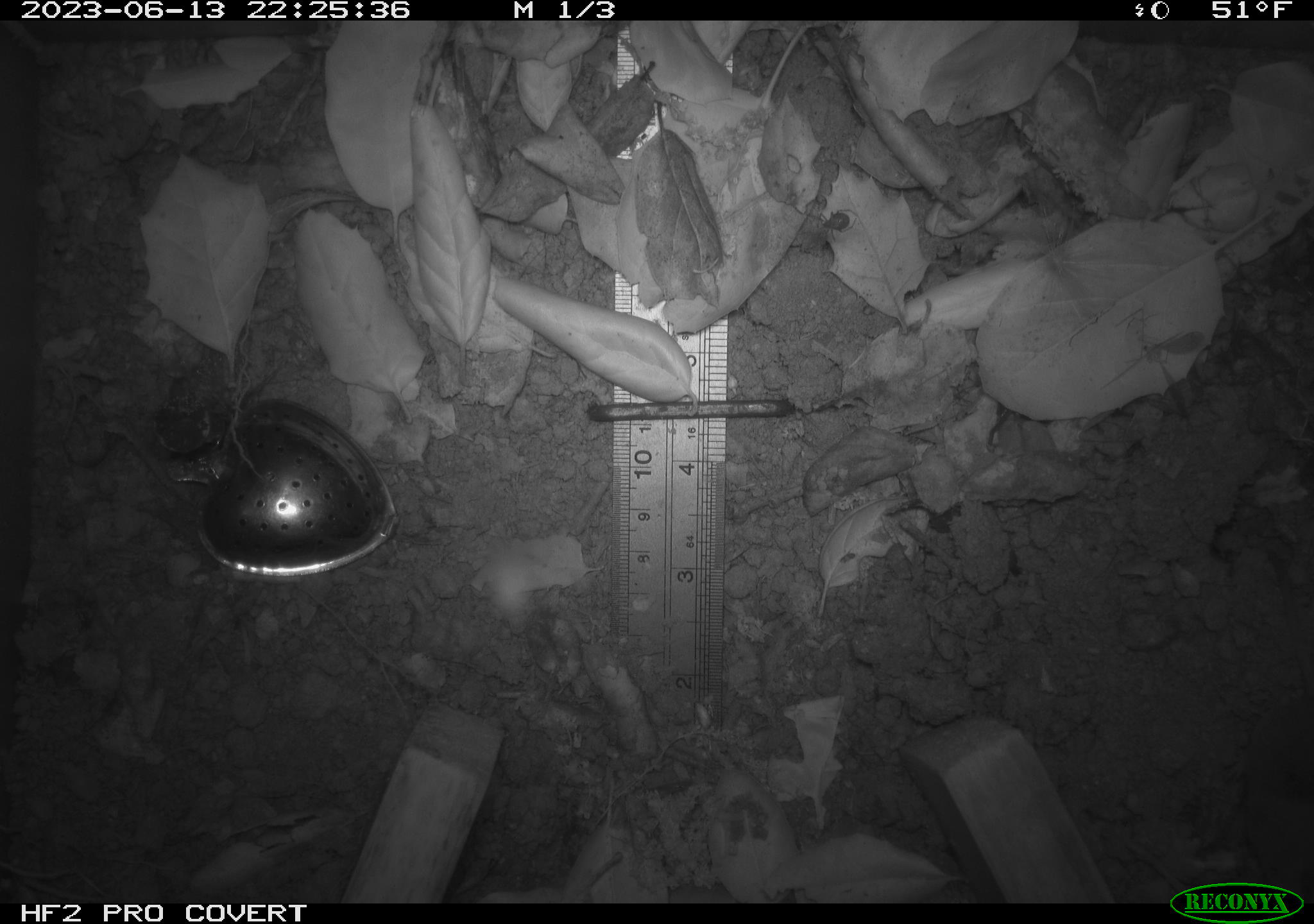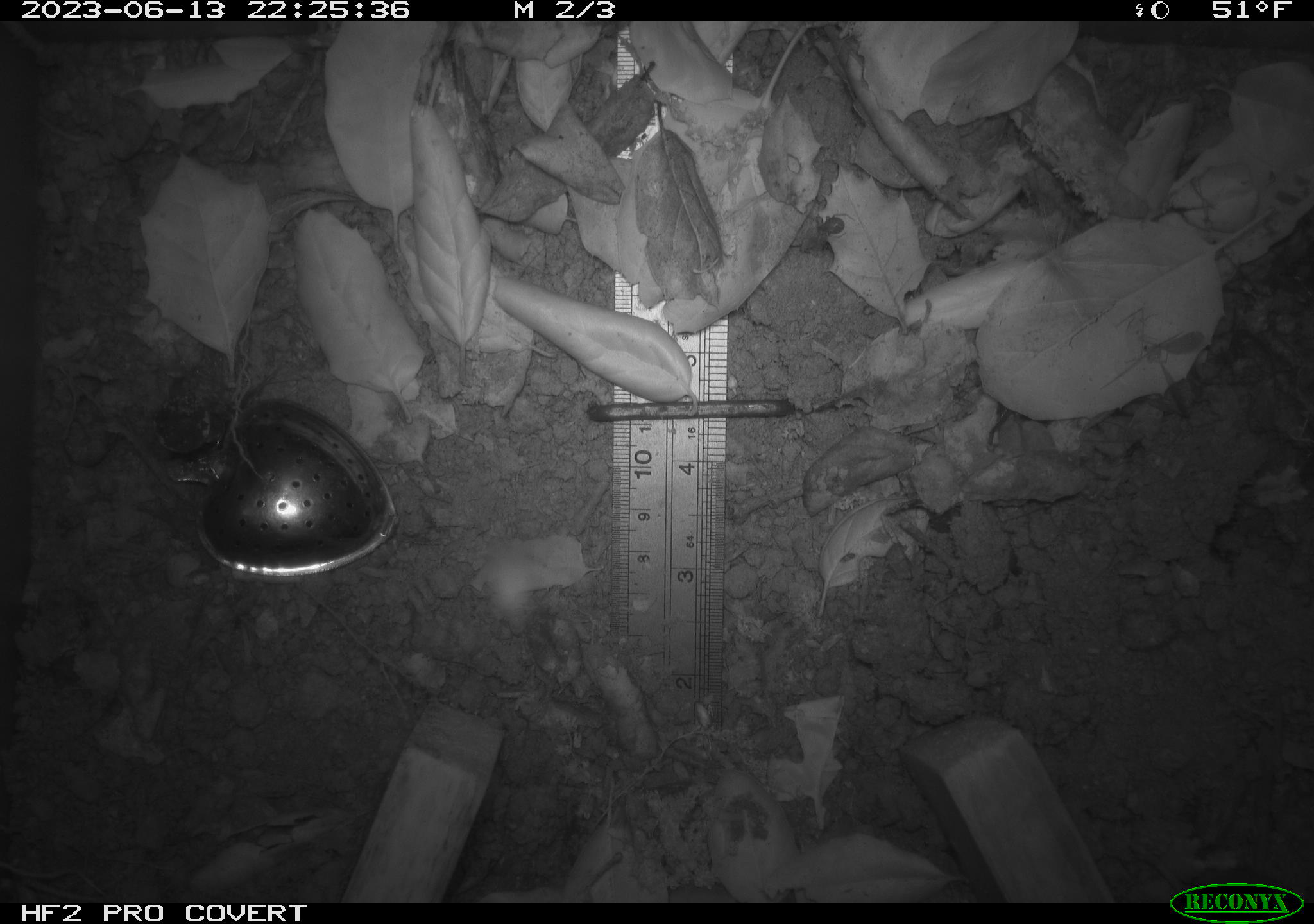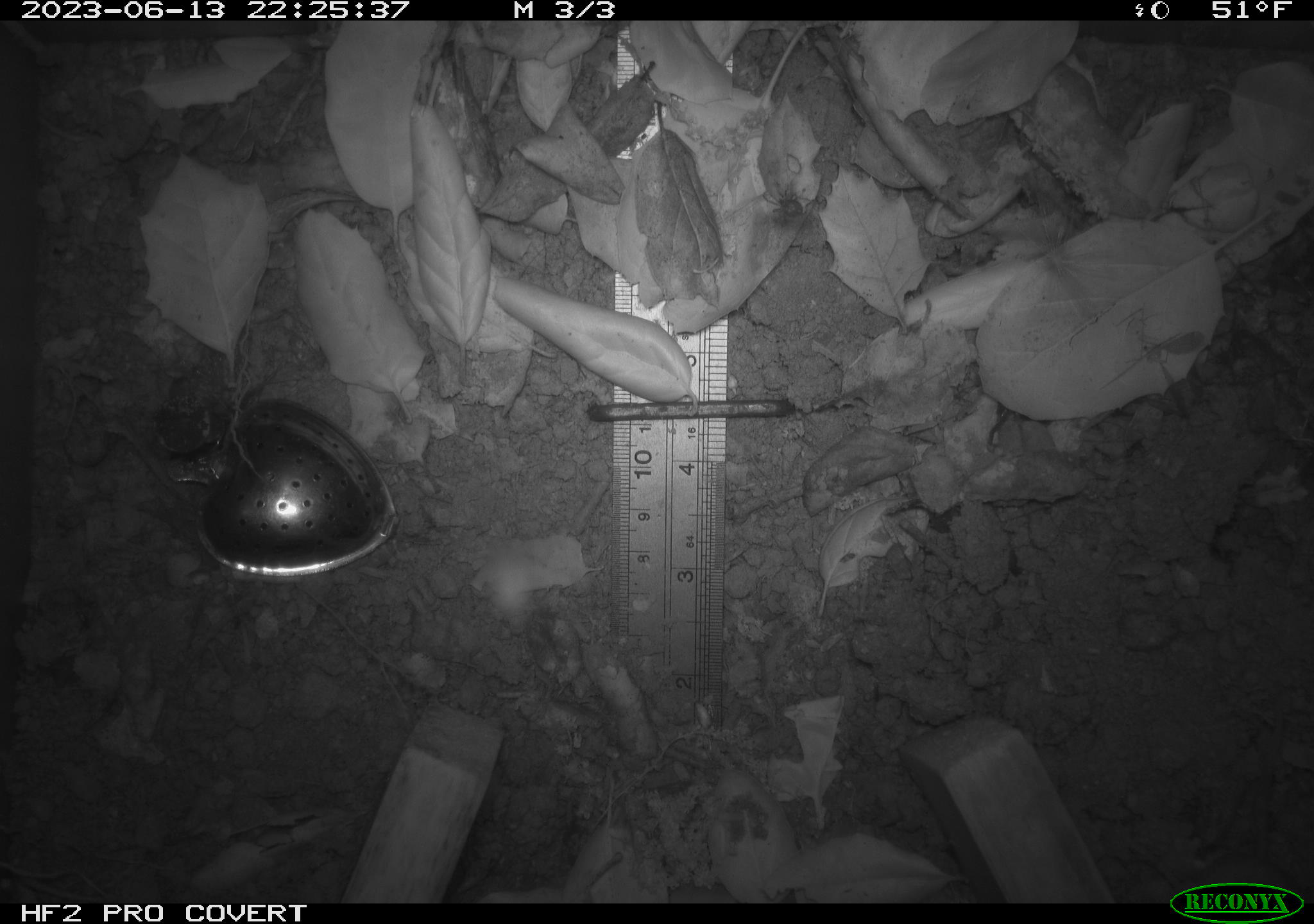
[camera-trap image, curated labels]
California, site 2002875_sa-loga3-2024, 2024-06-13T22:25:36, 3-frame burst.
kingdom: Animalia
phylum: Chordata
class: Mammalia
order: Eulipotyphla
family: Soricidae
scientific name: Soricidae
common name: shrews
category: soricidae family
Soricidae family (shrews) (Soricidae).